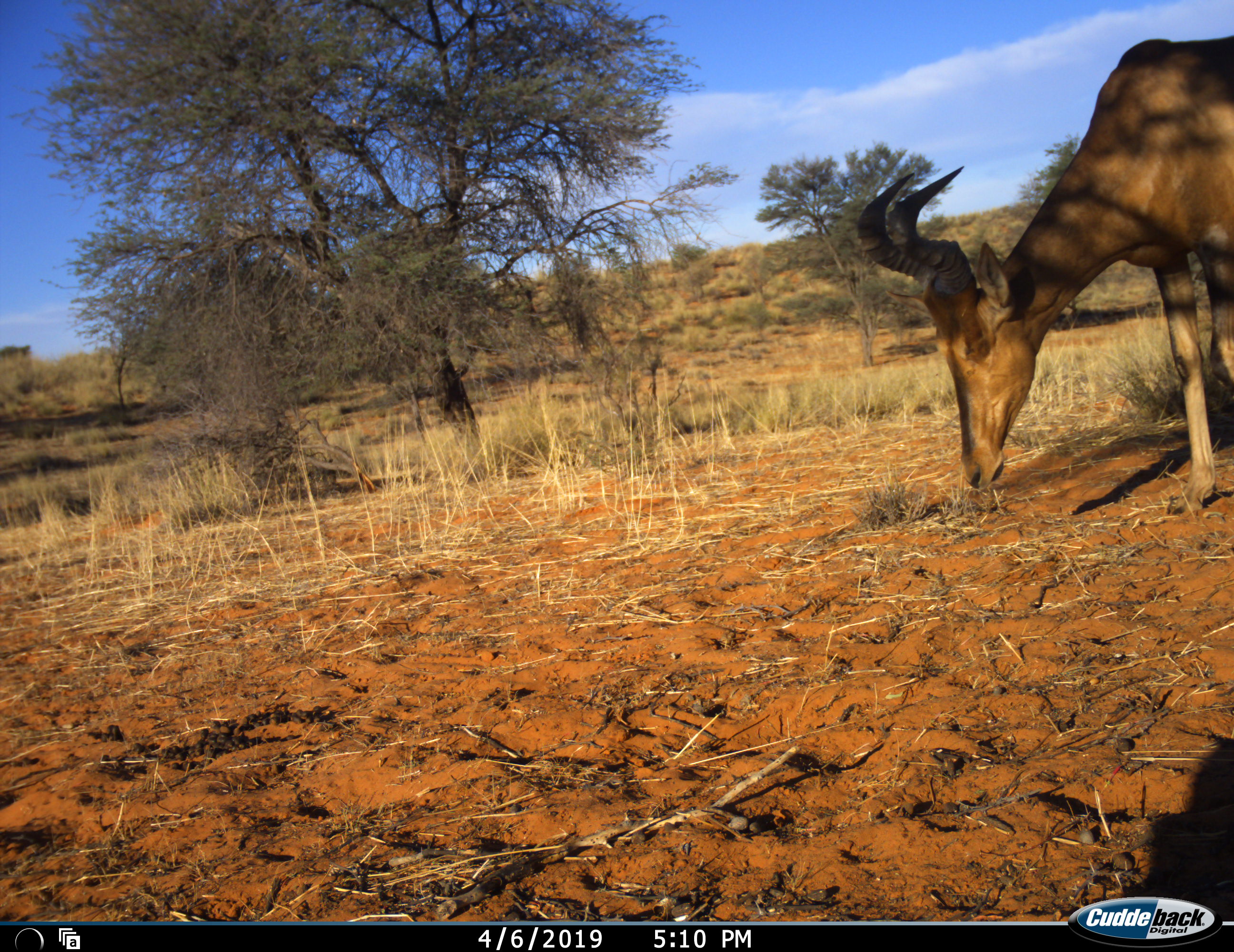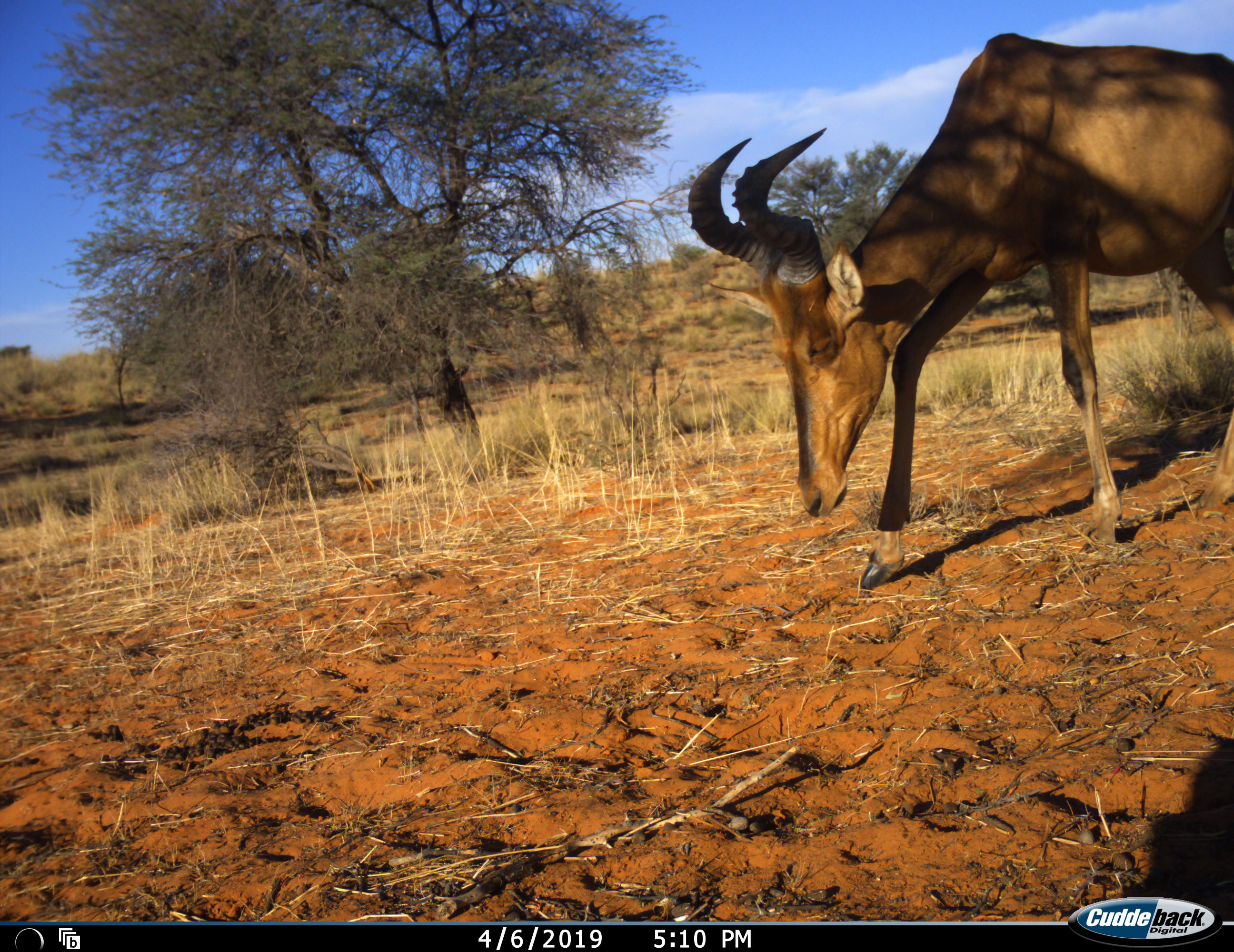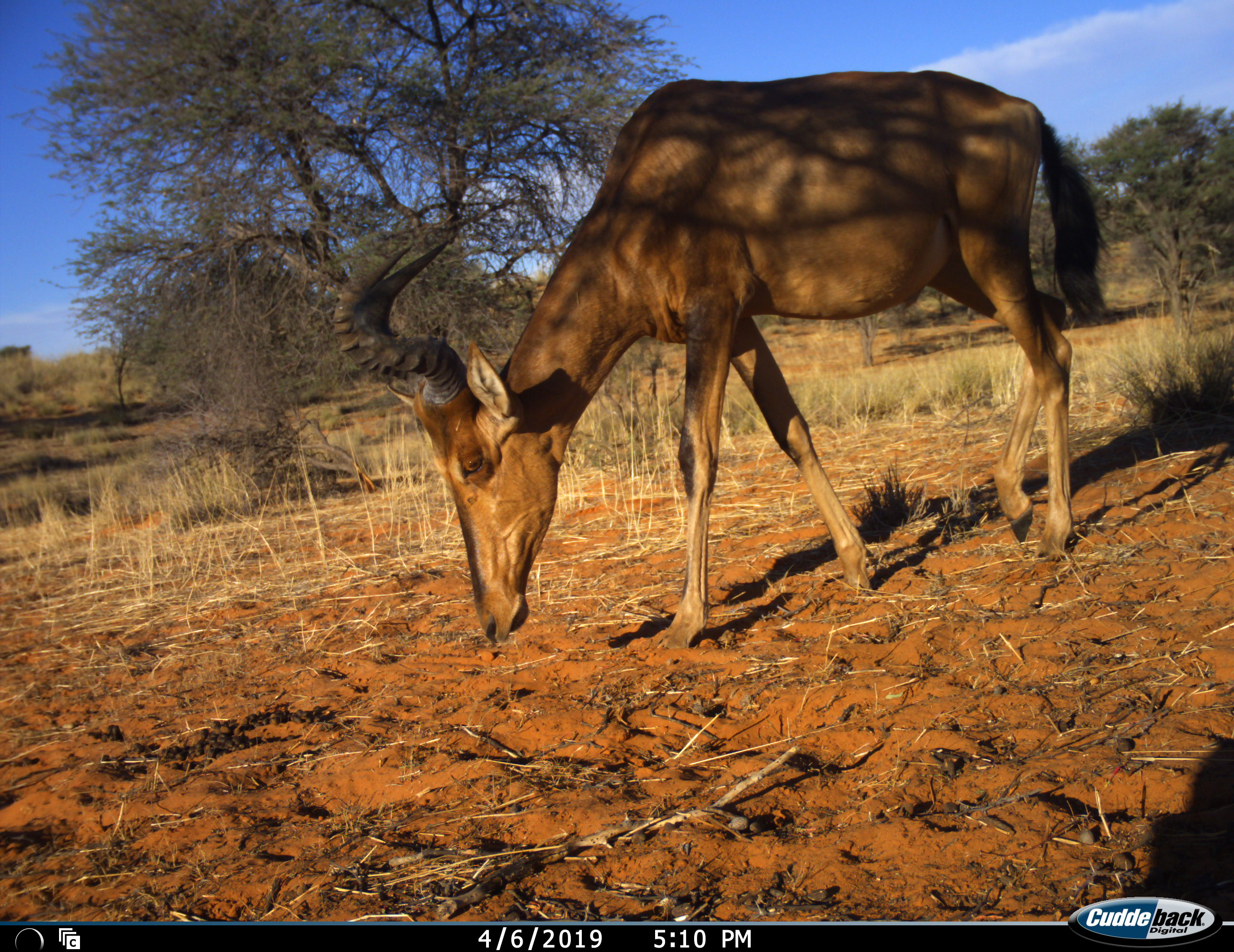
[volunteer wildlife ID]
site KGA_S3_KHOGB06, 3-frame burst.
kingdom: Animalia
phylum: Chordata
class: Mammalia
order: Artiodactyla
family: Bovidae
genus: Alcelaphus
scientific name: Alcelaphus buselaphus caama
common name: red hartebeest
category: hartebeestred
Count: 1.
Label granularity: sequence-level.